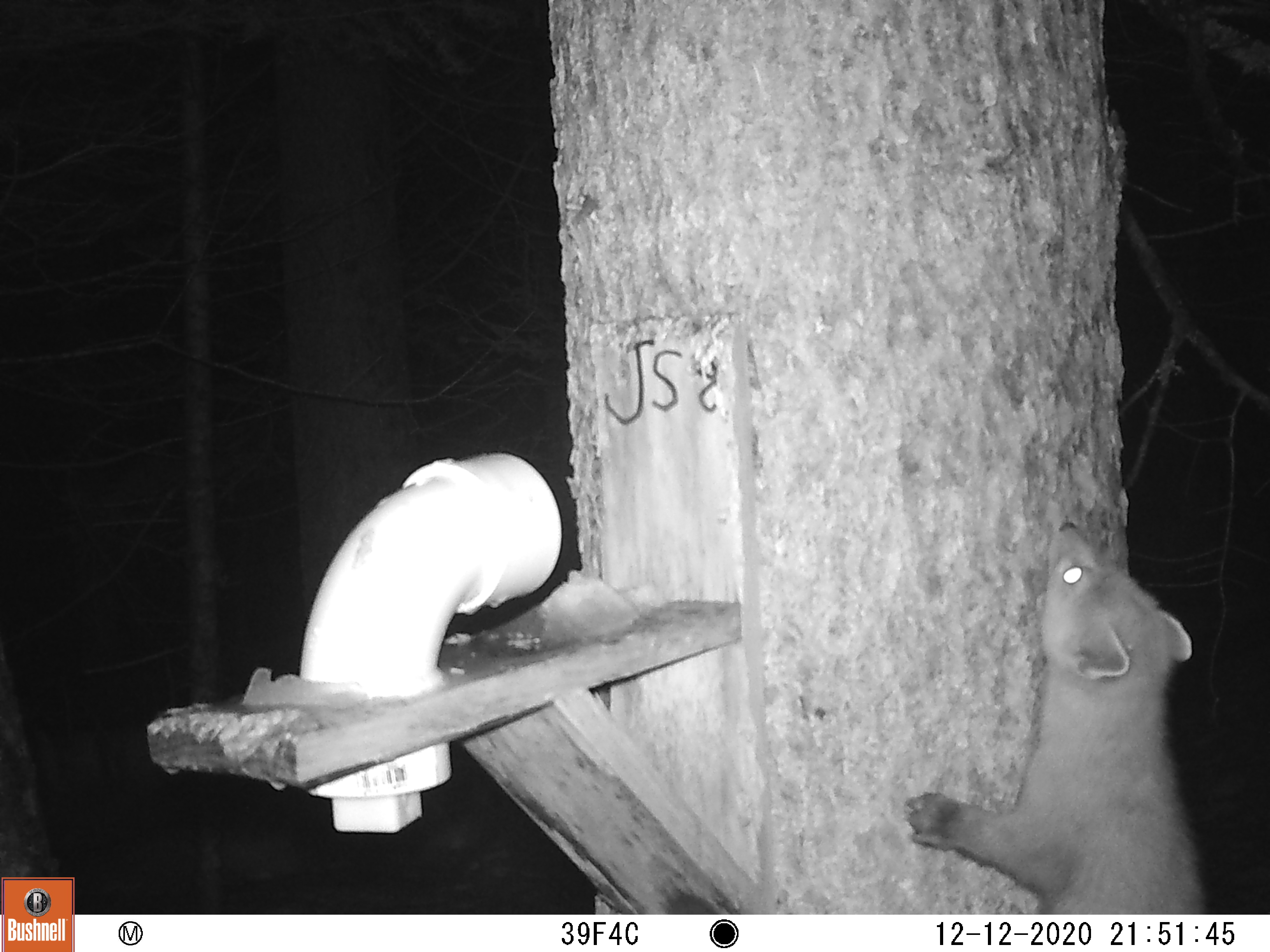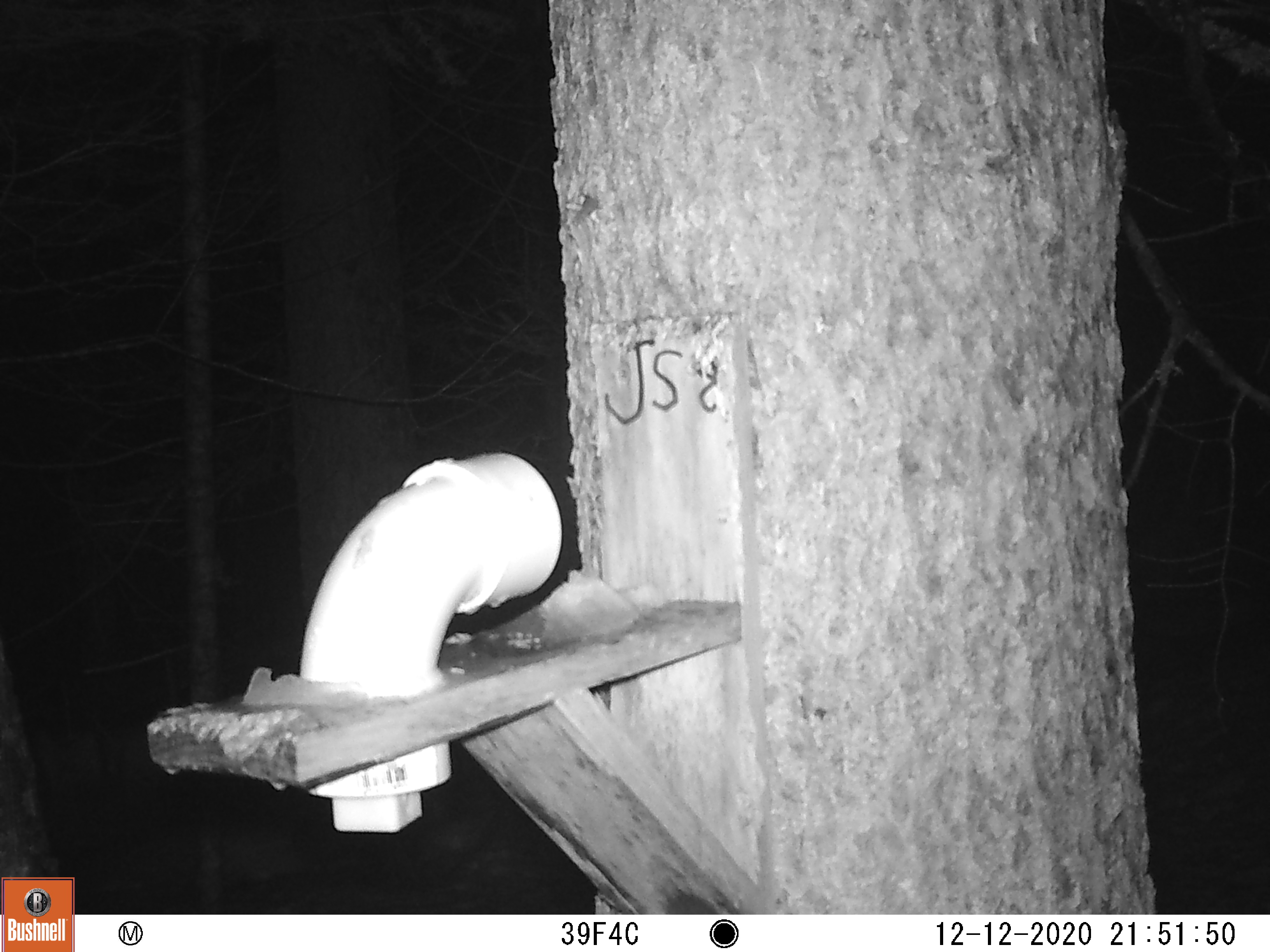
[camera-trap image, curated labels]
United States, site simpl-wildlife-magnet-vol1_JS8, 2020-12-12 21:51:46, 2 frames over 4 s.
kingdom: Animalia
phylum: Chordata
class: Mammalia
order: Carnivora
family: Mustelidae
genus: Martes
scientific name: Martes americana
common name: american marten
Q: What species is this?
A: American marten (Martes americana).